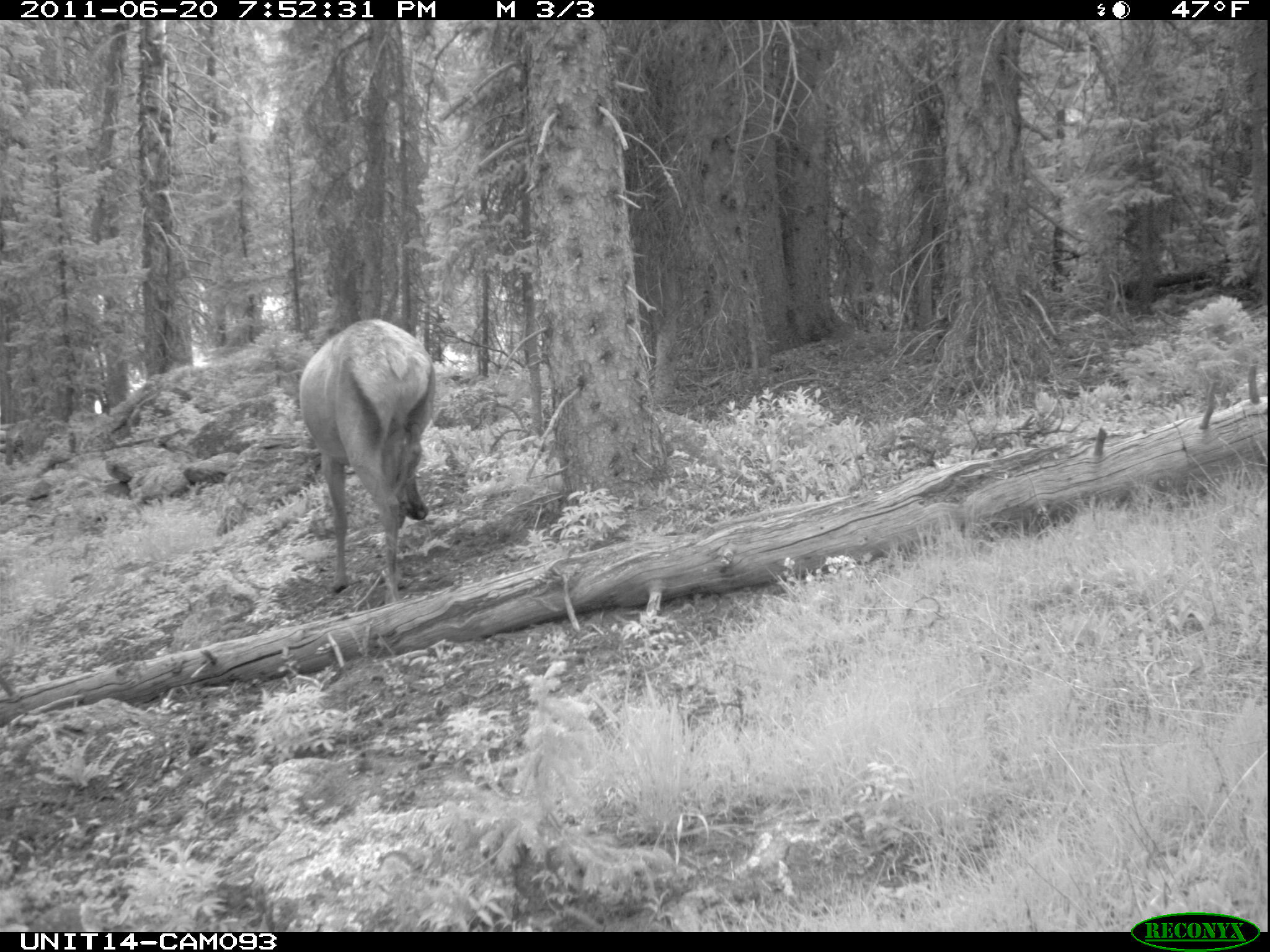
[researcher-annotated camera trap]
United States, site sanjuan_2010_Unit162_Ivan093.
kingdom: Animalia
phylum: Chordata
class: Mammalia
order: Artiodactyla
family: Cervidae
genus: Cervus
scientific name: Cervus elaphus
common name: red deer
Cervus elaphus (red deer).